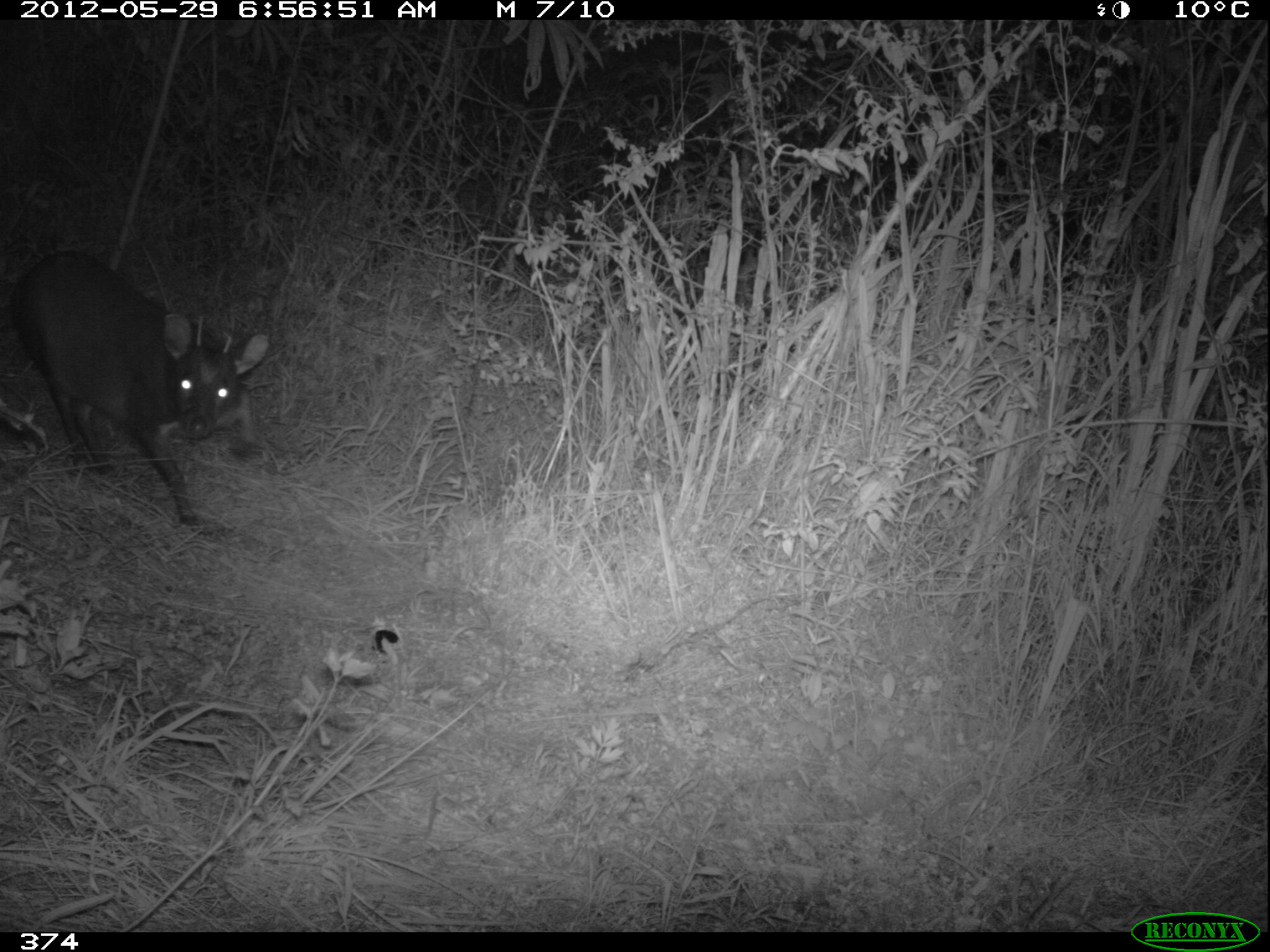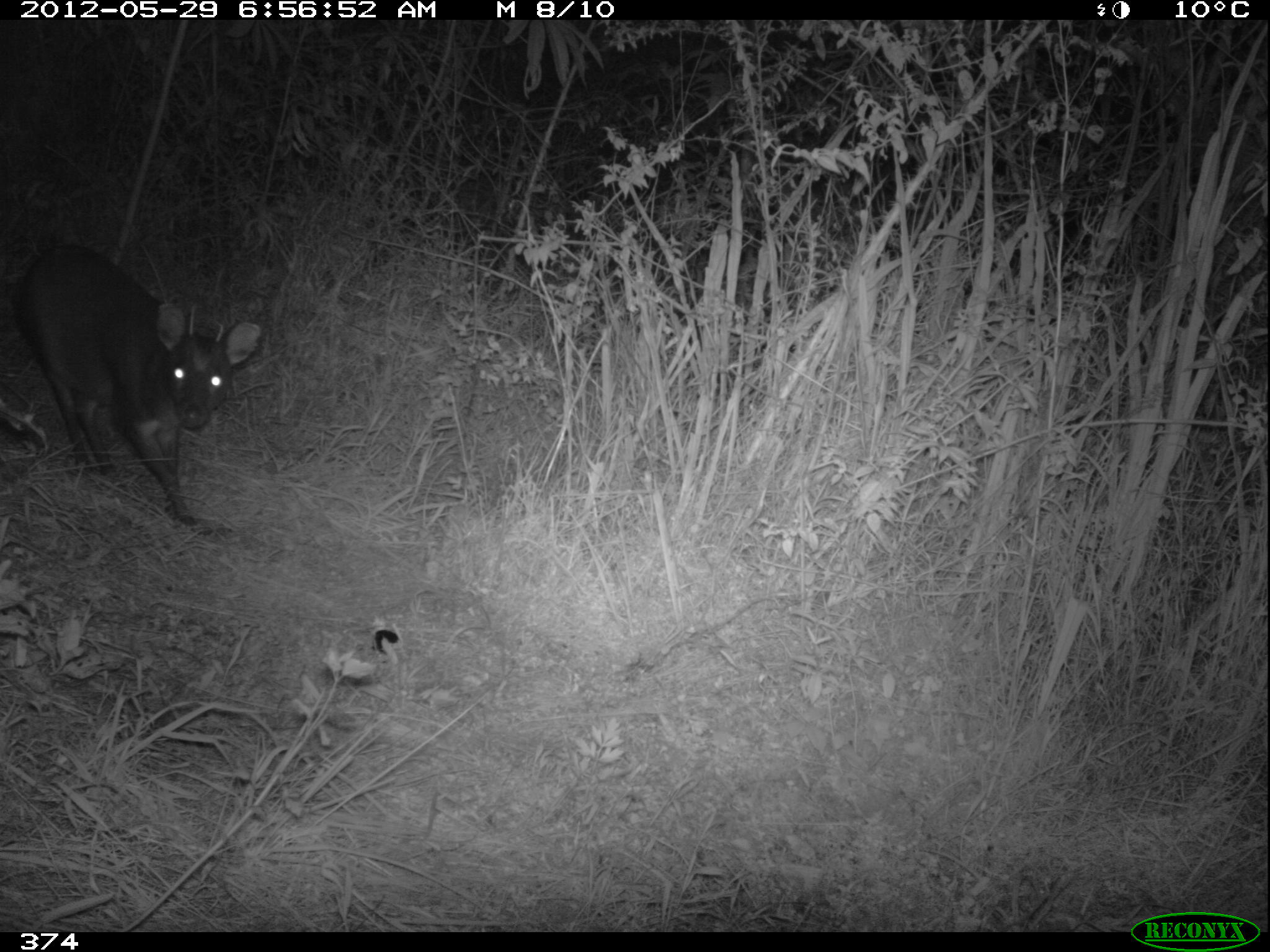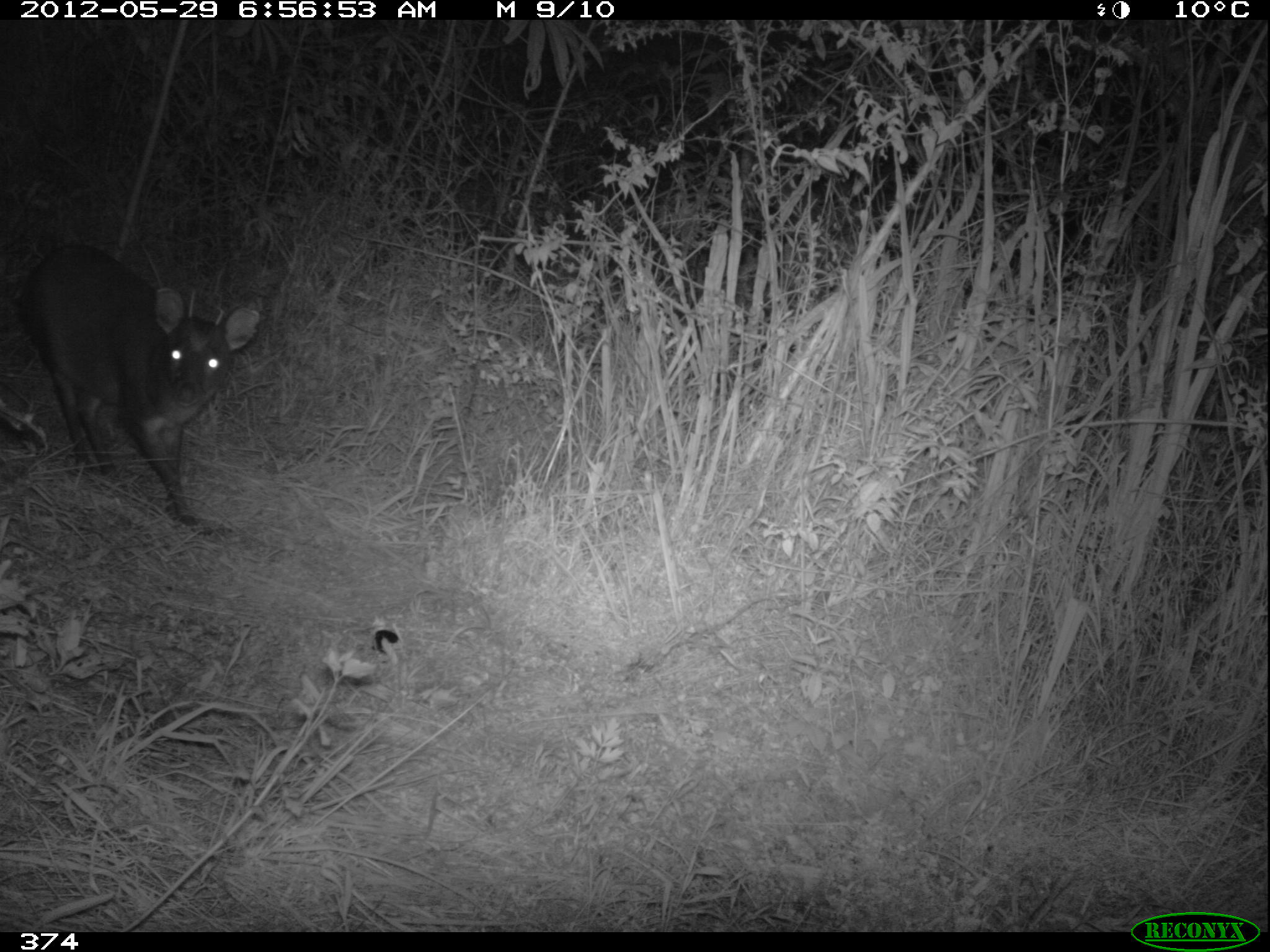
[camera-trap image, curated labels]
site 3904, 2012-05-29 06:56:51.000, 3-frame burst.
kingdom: Animalia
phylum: Chordata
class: Mammalia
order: Artiodactyla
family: Cervidae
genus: Mazama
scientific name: Mazama chunyi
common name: dwarf brocket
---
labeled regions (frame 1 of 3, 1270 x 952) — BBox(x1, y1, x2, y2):
mazama chunyi: BBox(7, 250, 268, 527)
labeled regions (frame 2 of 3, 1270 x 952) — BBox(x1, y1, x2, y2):
mazama chunyi: BBox(4, 243, 262, 527)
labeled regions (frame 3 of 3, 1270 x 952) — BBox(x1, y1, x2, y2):
mazama chunyi: BBox(10, 243, 260, 520)